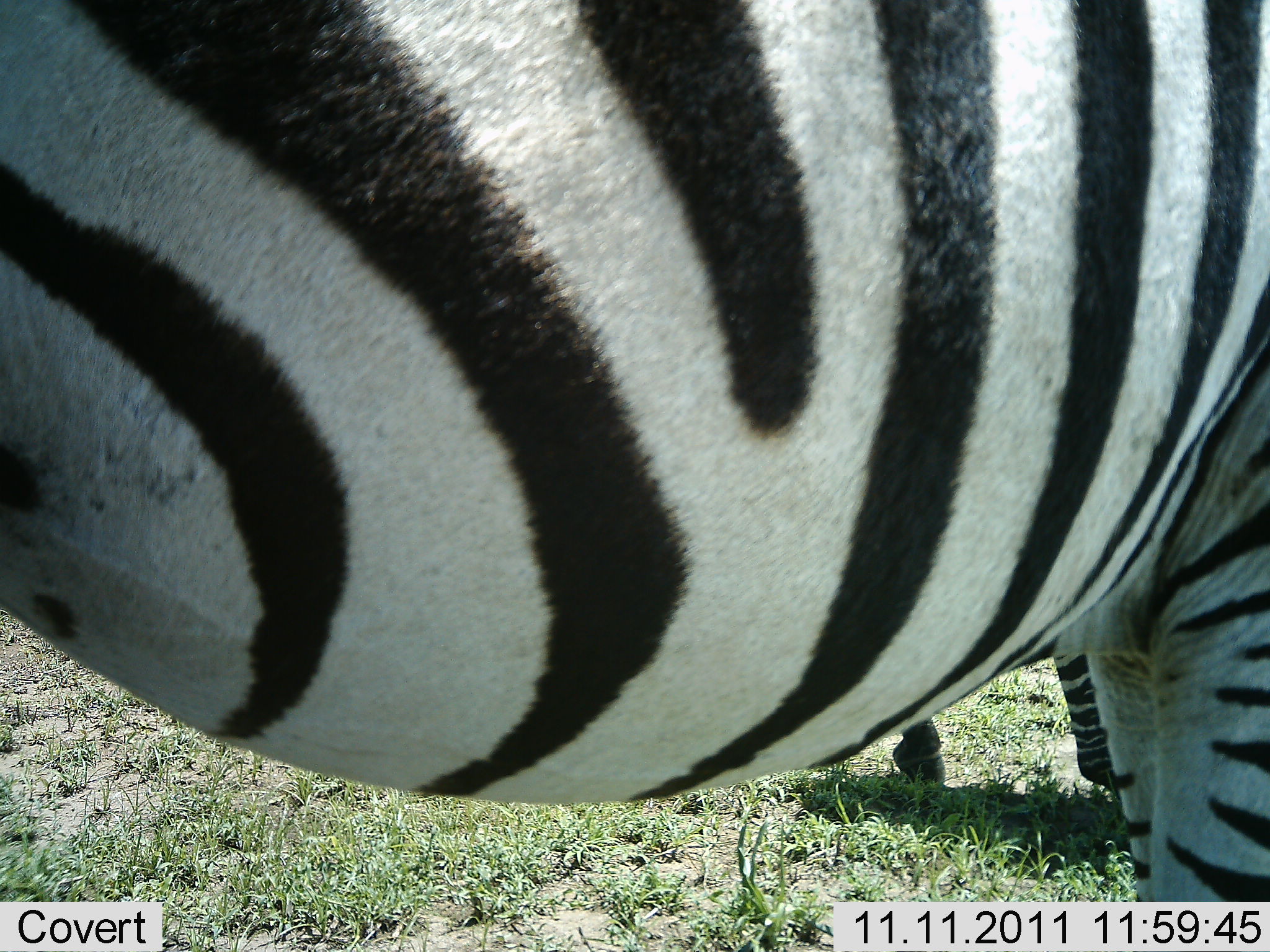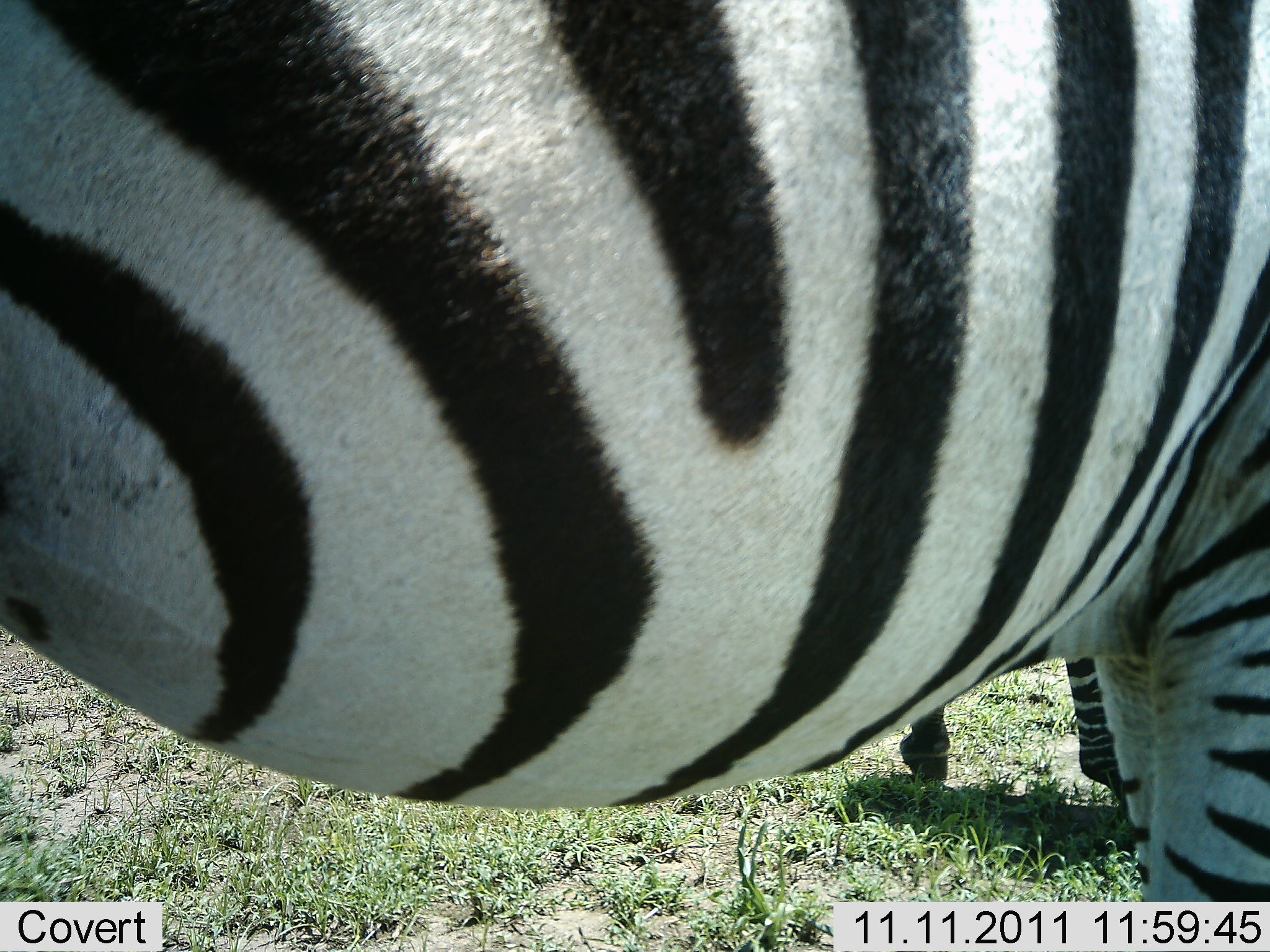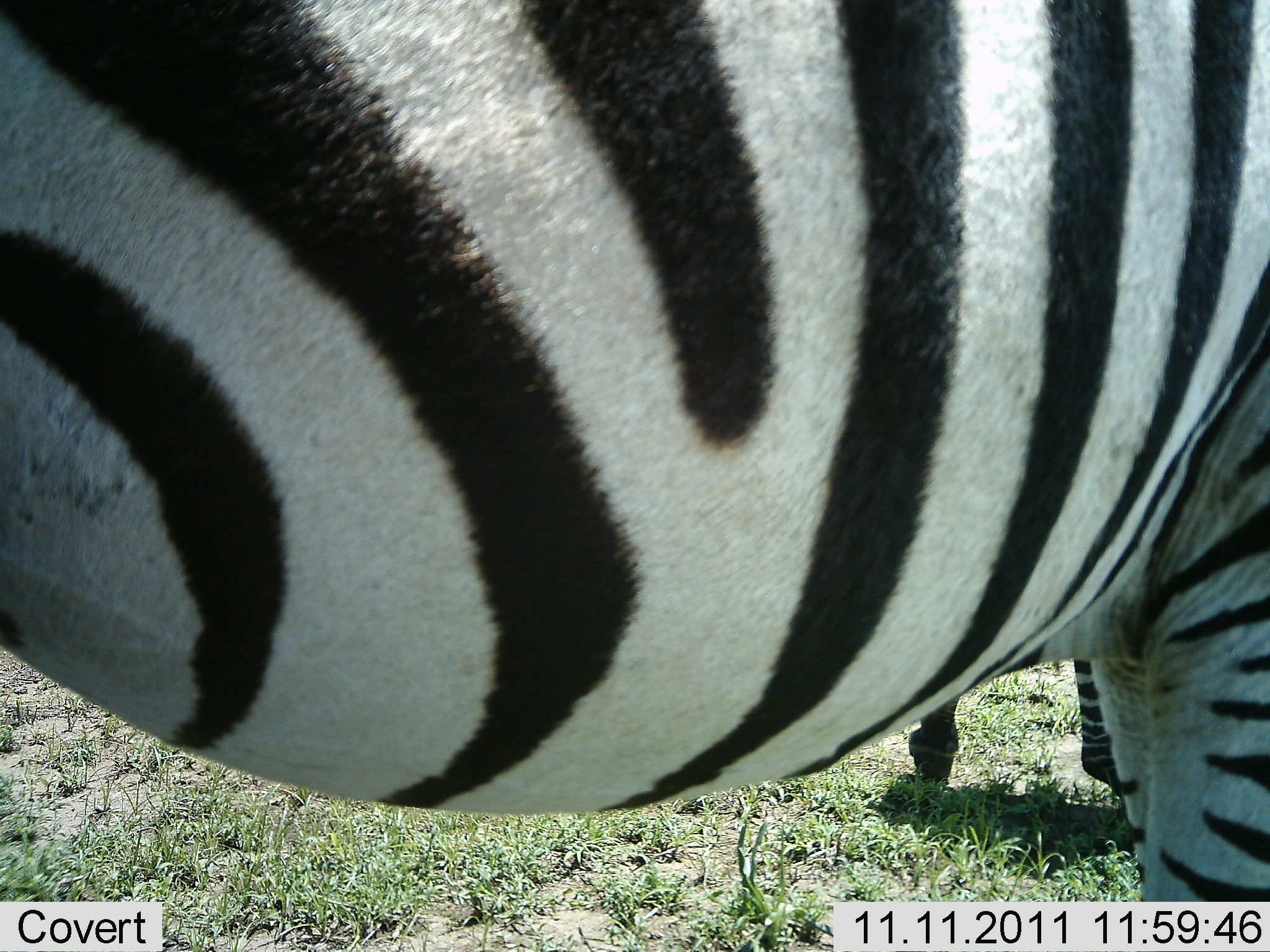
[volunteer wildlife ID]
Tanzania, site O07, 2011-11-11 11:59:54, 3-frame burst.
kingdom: Animalia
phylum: Chordata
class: Mammalia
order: Perissodactyla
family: Equidae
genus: Equus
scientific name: Equus quagga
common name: plains zebra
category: zebra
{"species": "zebra (plains zebra) (Equus quagga)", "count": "2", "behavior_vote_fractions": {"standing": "80%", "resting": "0%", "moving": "0%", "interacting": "0%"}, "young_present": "0%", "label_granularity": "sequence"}